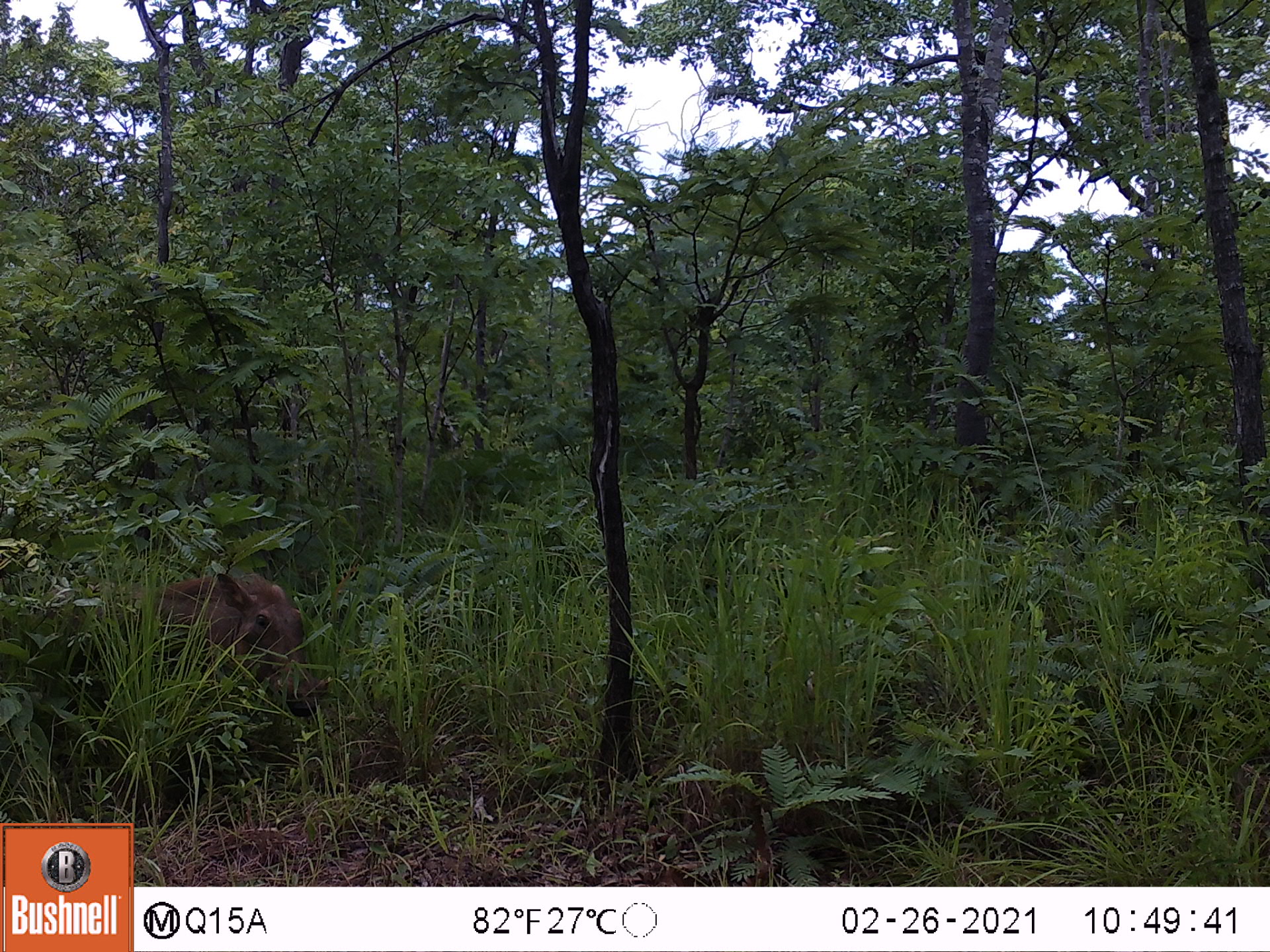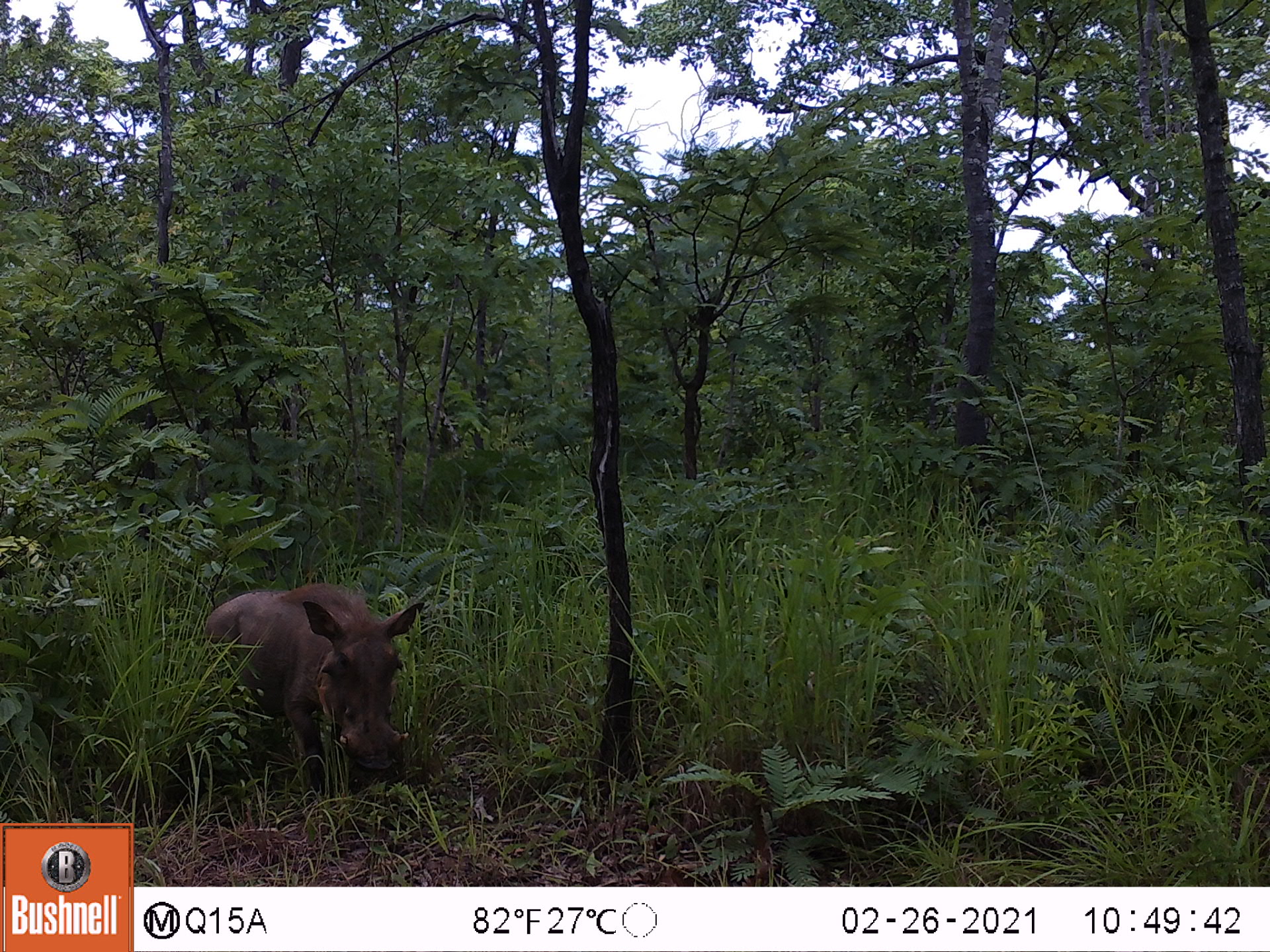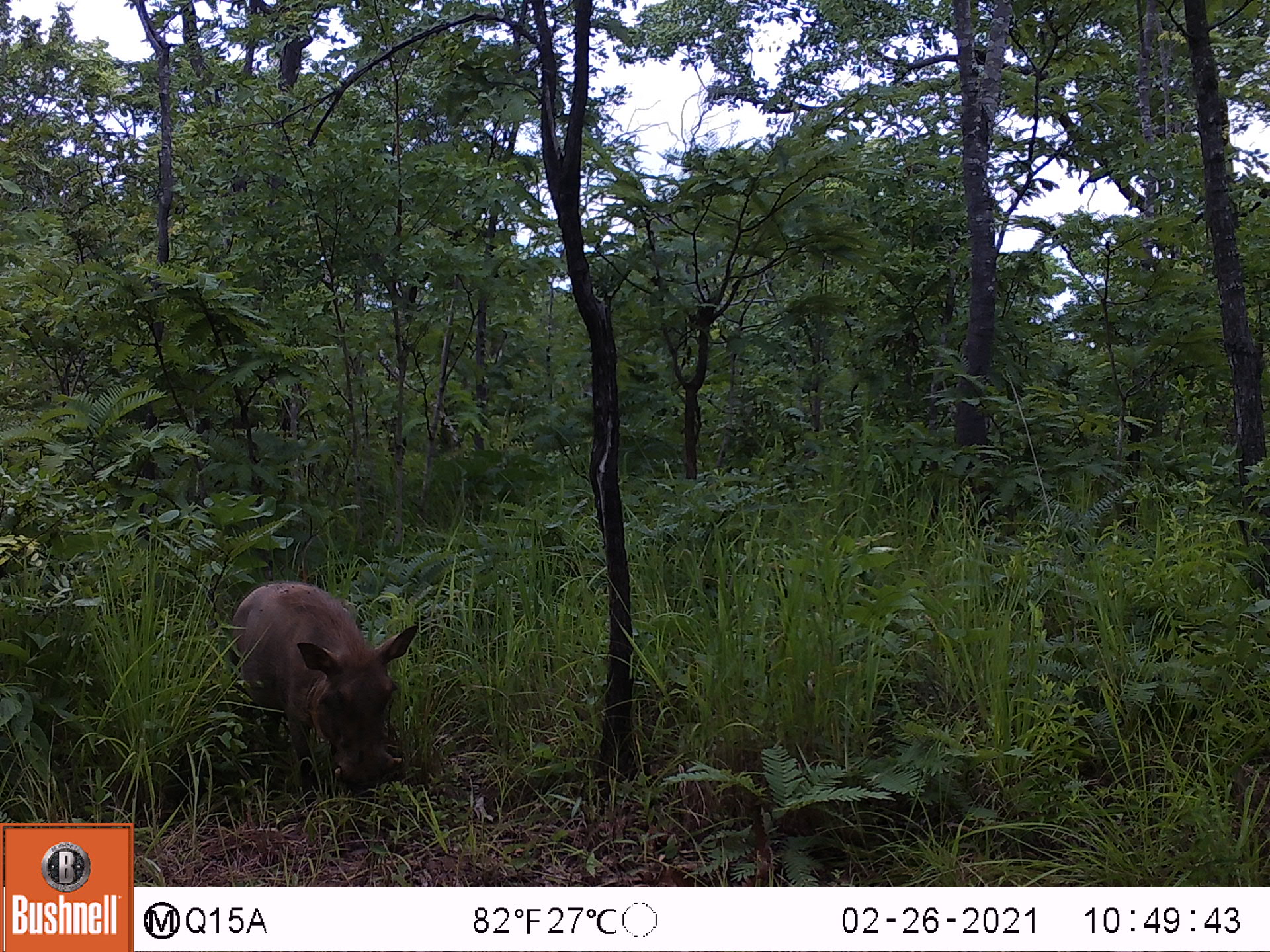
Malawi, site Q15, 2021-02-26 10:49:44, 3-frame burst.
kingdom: Animalia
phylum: Chordata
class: Mammalia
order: Artiodactyla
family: Suidae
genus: Phacochoerus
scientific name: Phacochoerus africanus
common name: common warthog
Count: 1.